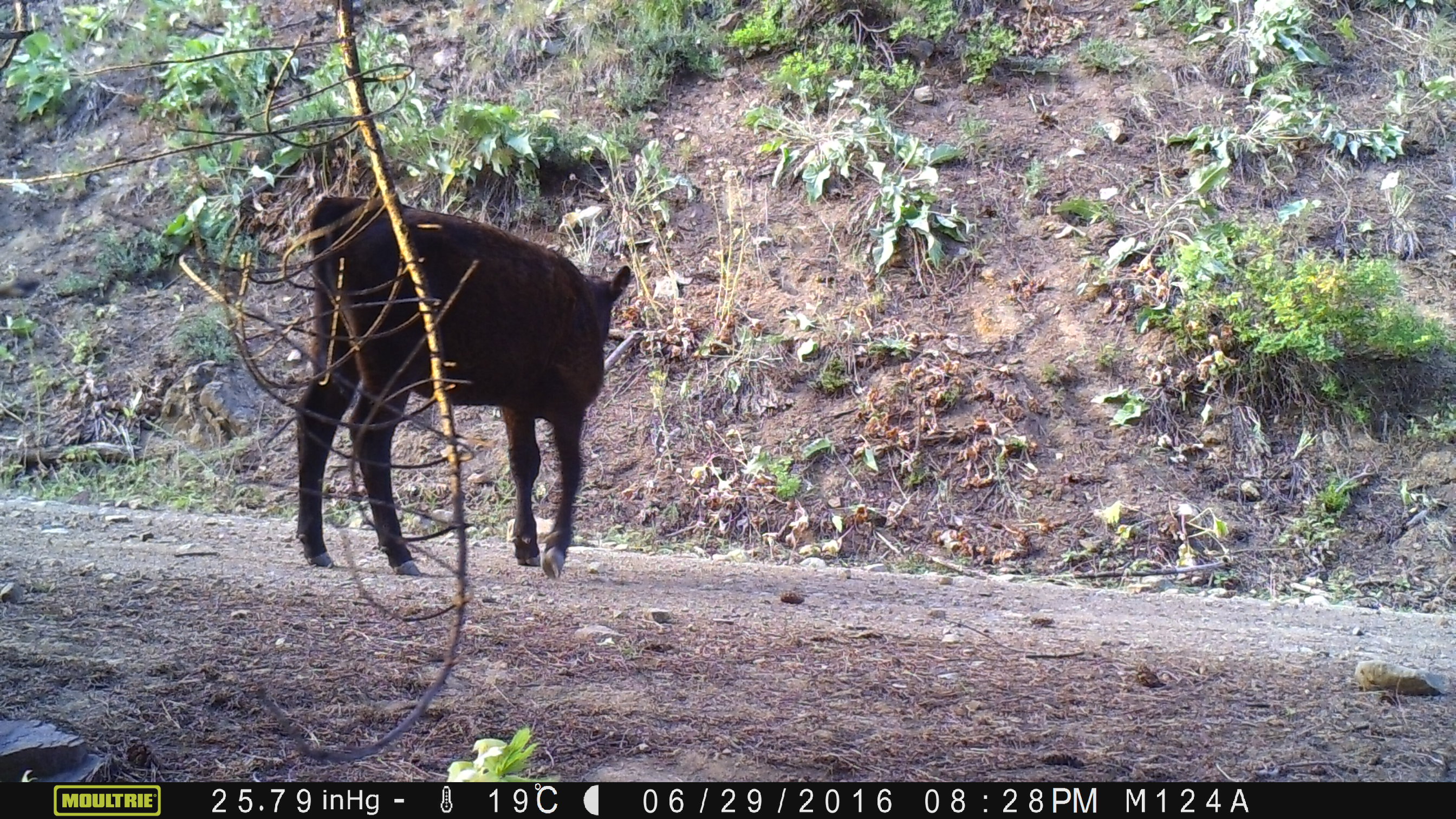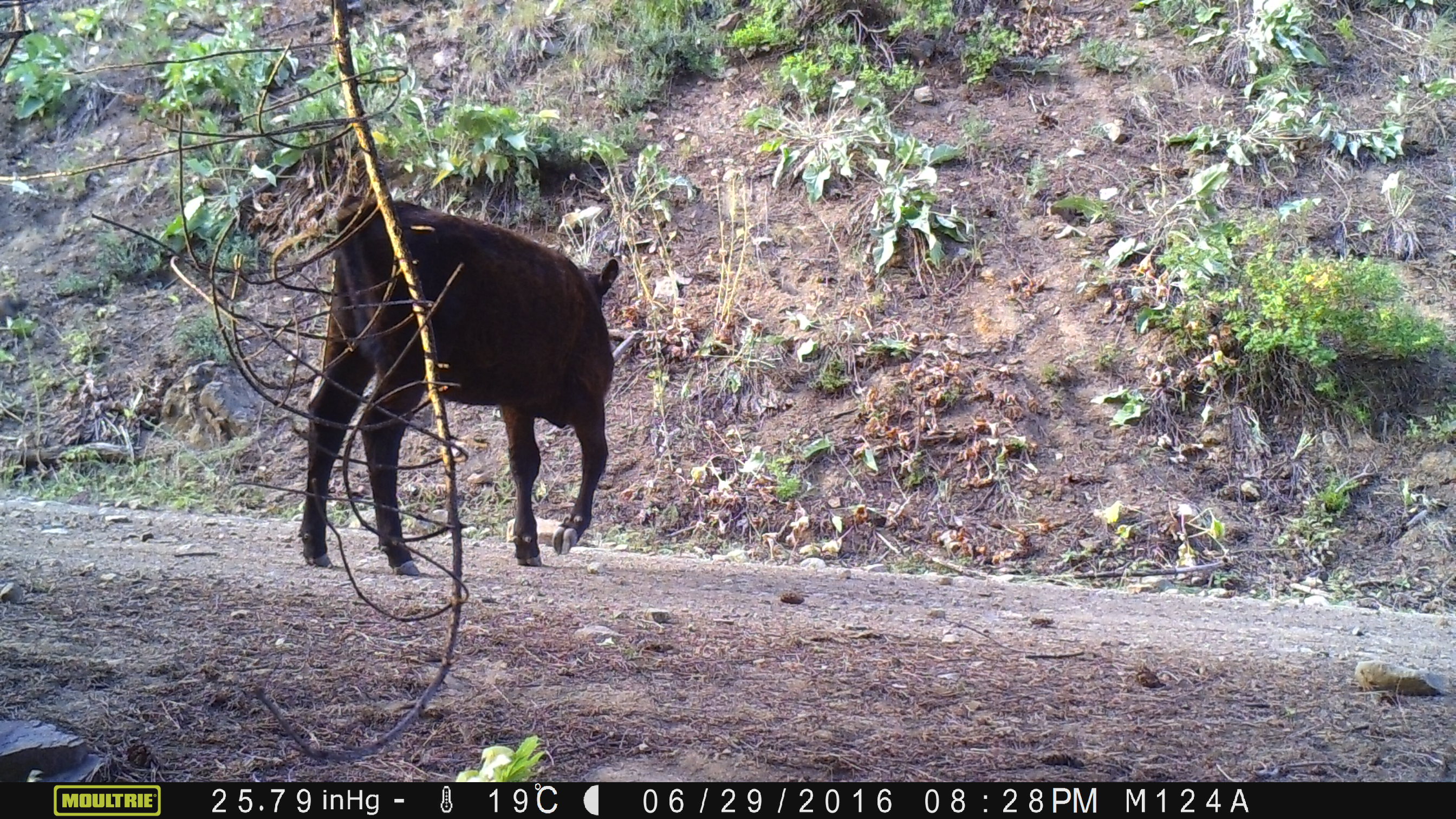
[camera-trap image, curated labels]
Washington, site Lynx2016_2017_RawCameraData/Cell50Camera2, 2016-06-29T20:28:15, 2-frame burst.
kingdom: Animalia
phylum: Chordata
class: Mammalia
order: Artiodactyla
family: Bovidae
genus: Bos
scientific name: Bos taurus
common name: domestic cattle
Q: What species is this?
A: Domestic cattle (Bos taurus).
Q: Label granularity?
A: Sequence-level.